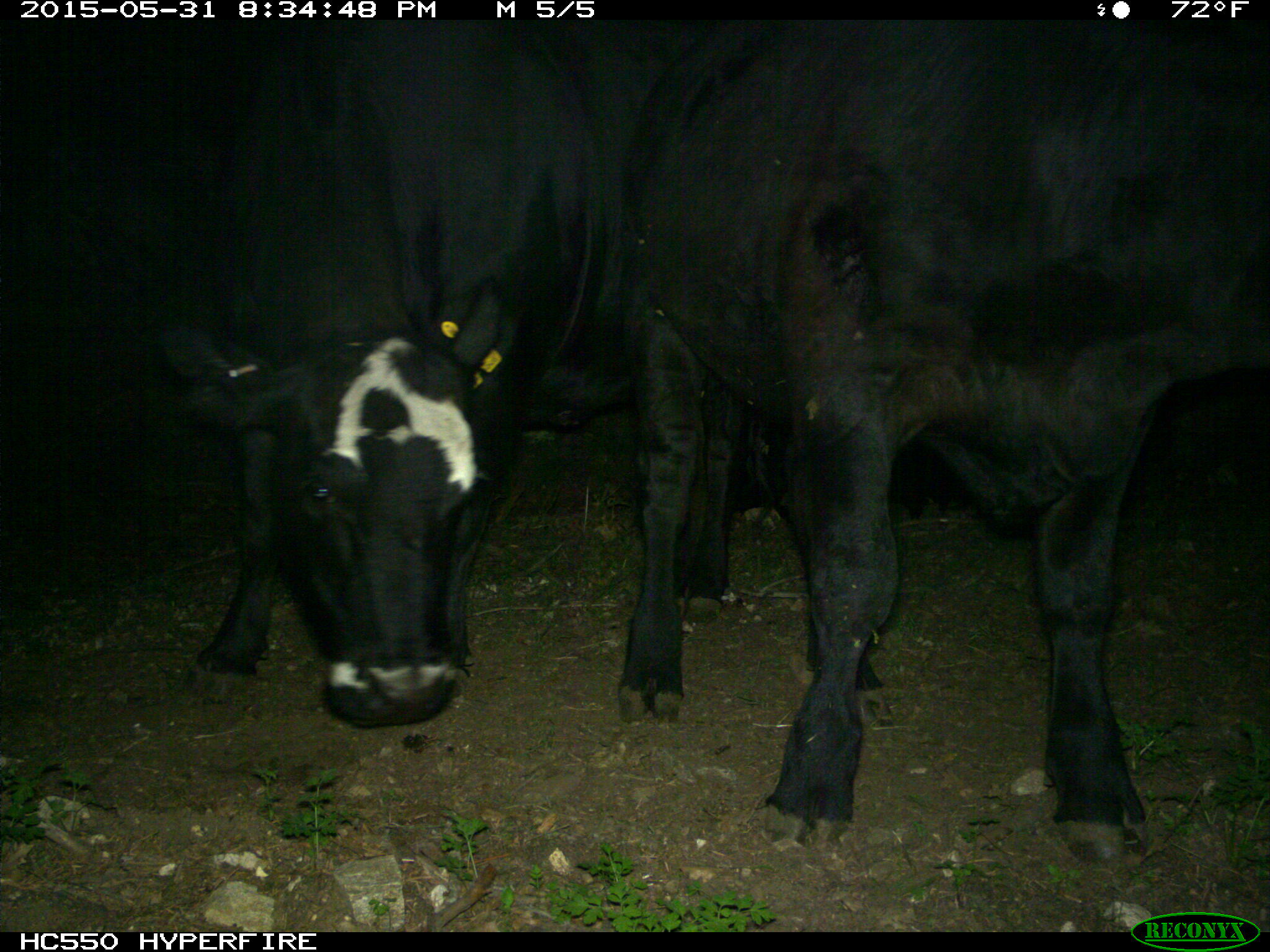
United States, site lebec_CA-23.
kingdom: Animalia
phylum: Chordata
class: Mammalia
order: Artiodactyla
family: Bovidae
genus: Bos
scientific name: Bos taurus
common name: domestic cow